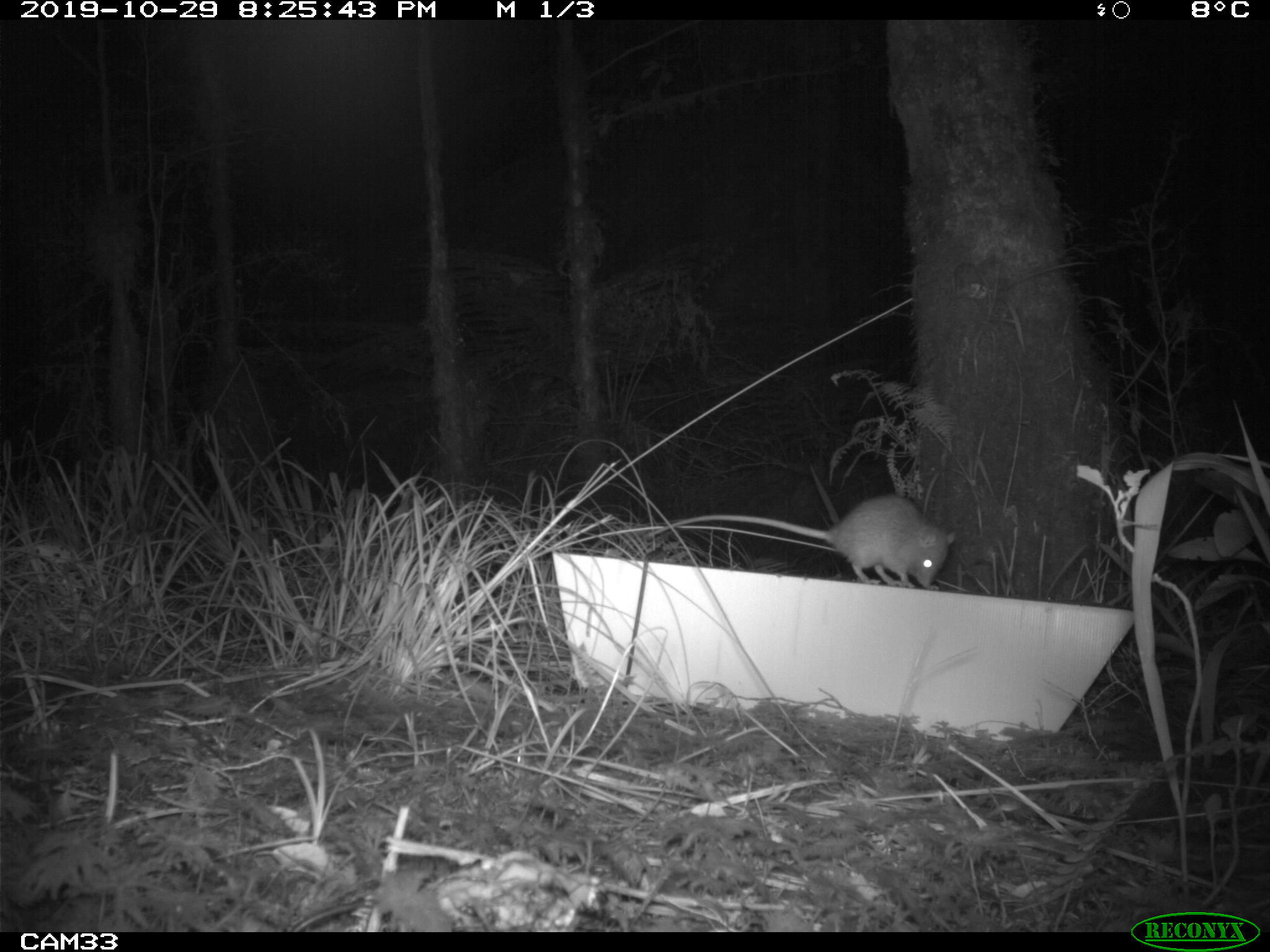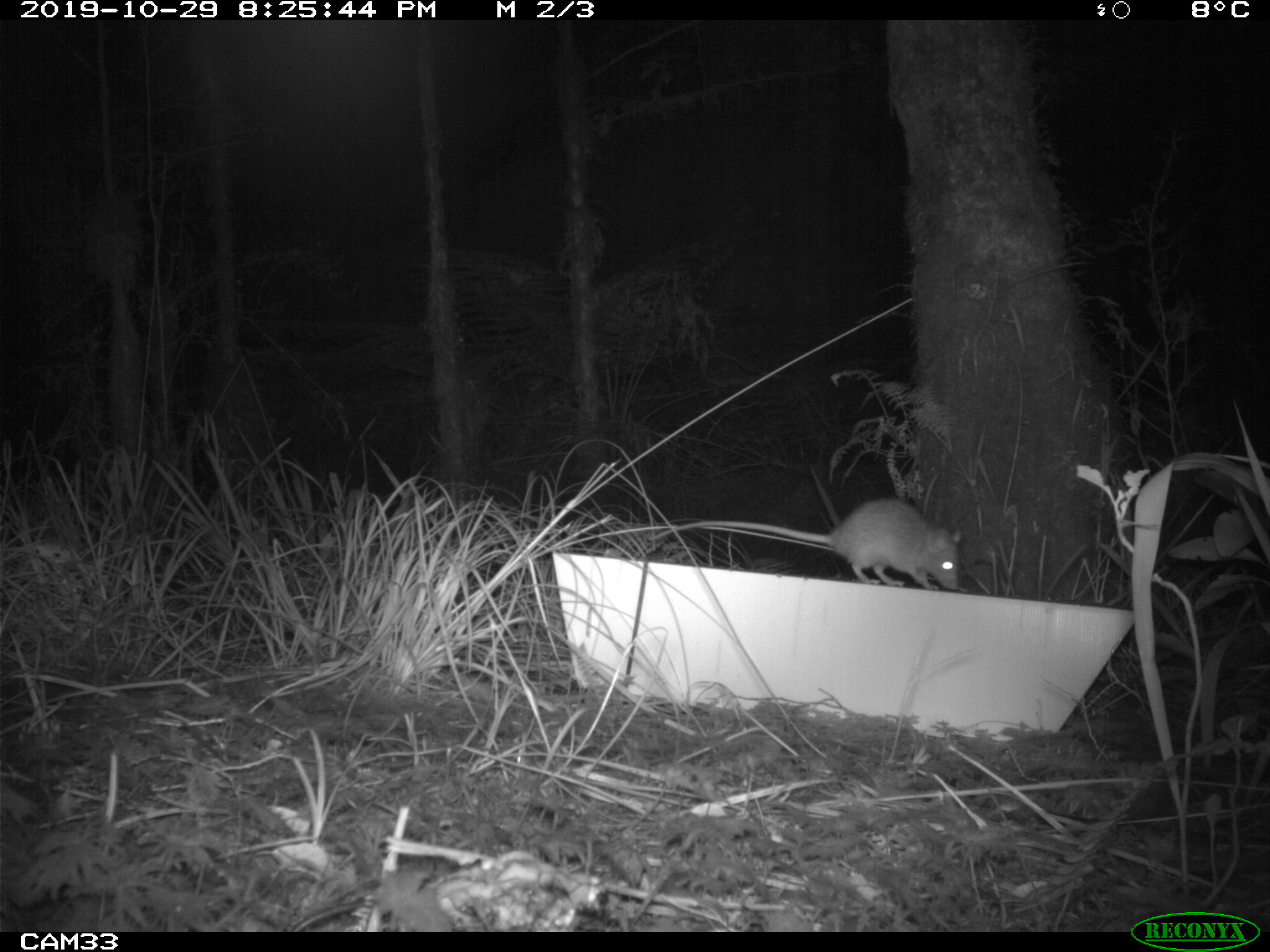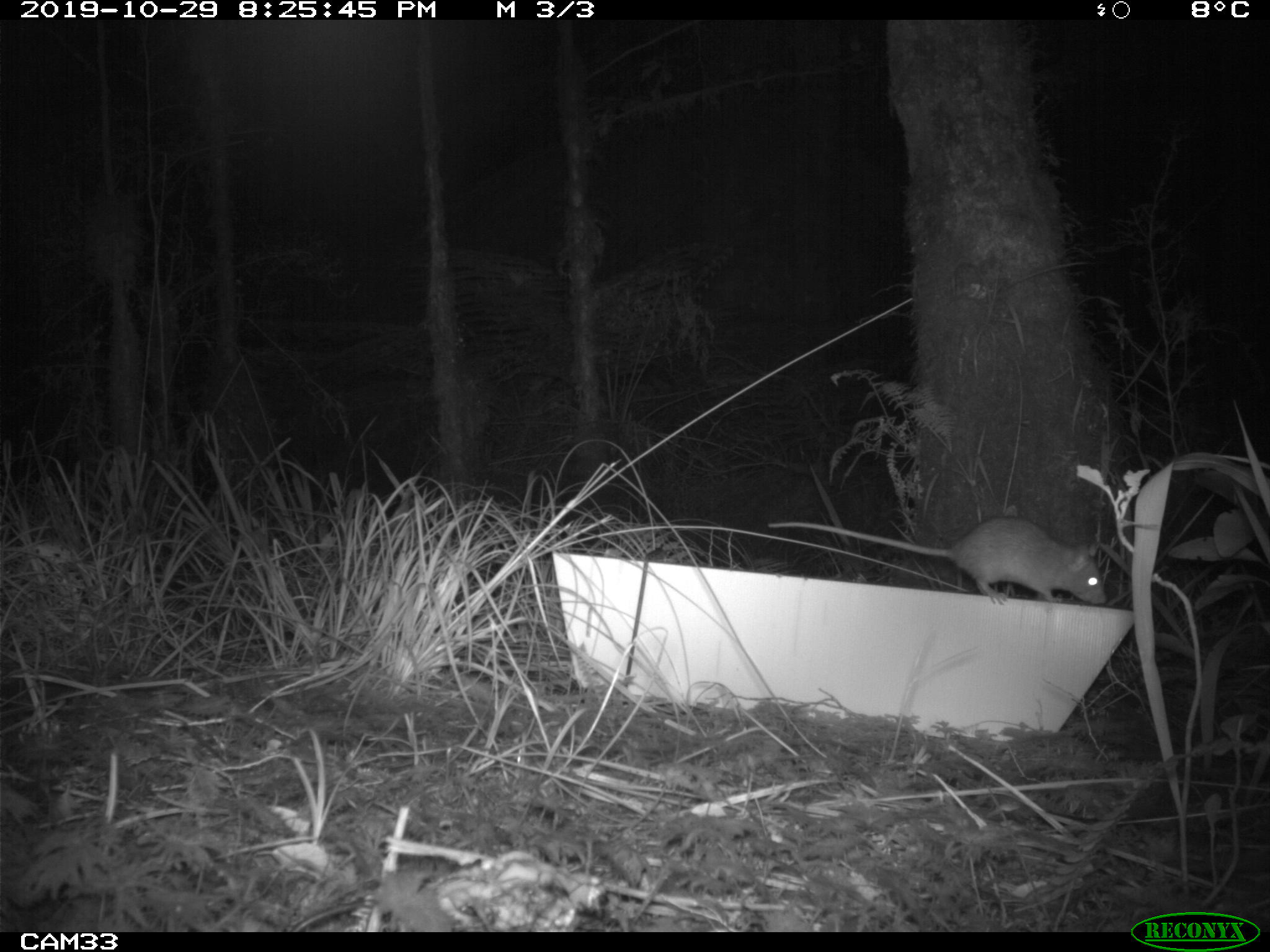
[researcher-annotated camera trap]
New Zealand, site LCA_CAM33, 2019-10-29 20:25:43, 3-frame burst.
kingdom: Animalia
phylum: Chordata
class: Mammalia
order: Rodentia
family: Muridae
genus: Rattus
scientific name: Rattus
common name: rat